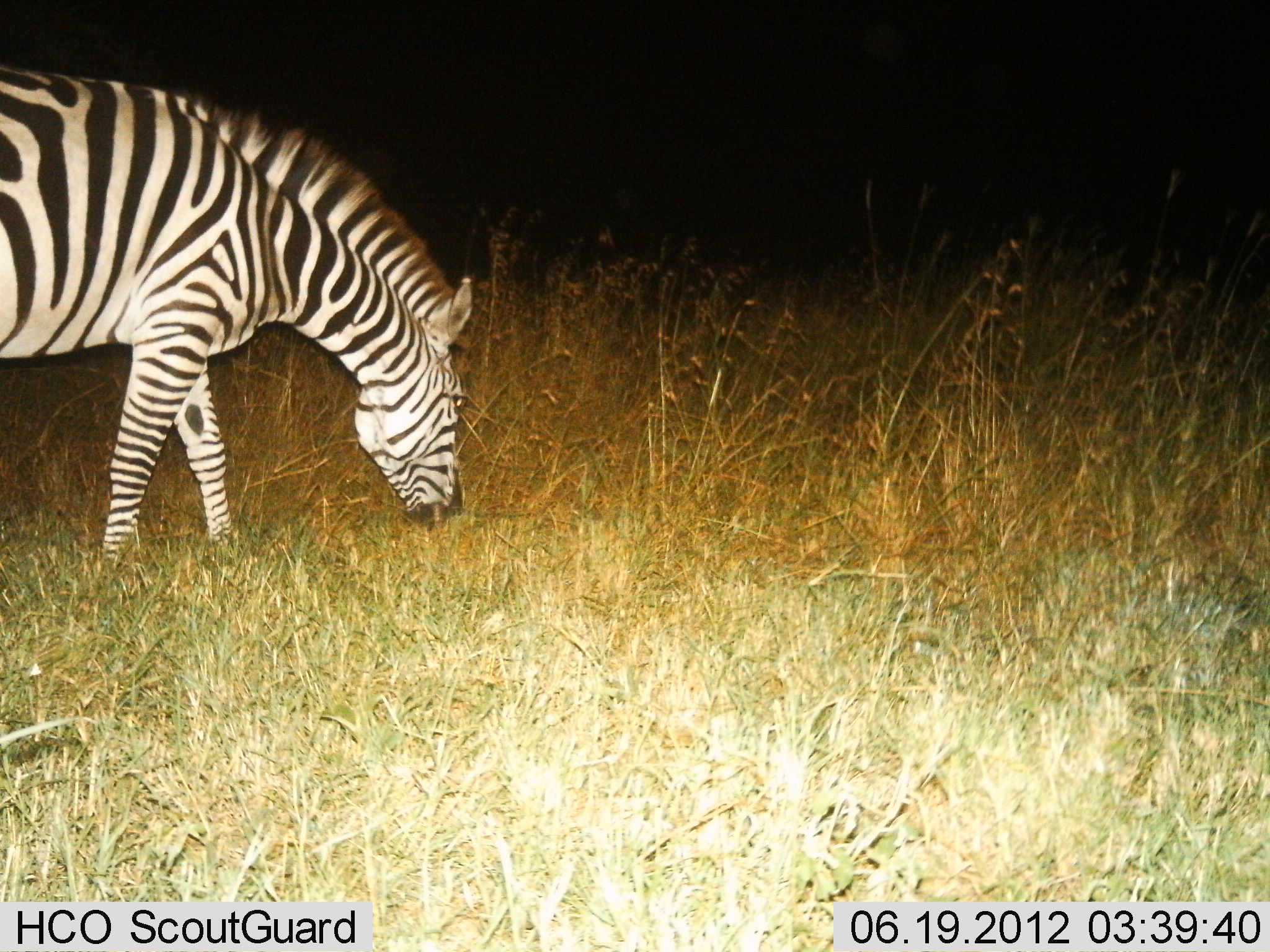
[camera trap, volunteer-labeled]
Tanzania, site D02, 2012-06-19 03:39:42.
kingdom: Animalia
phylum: Chordata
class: Mammalia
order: Perissodactyla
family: Equidae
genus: Equus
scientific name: Equus quagga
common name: plains zebra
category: zebra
Zebra (plains zebra) (Equus quagga), count 1. Behavior (volunteer vote fractions): standing 20%, resting 0%, moving 0%, interacting 0%. Young present (vote fraction): 0%. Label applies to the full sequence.